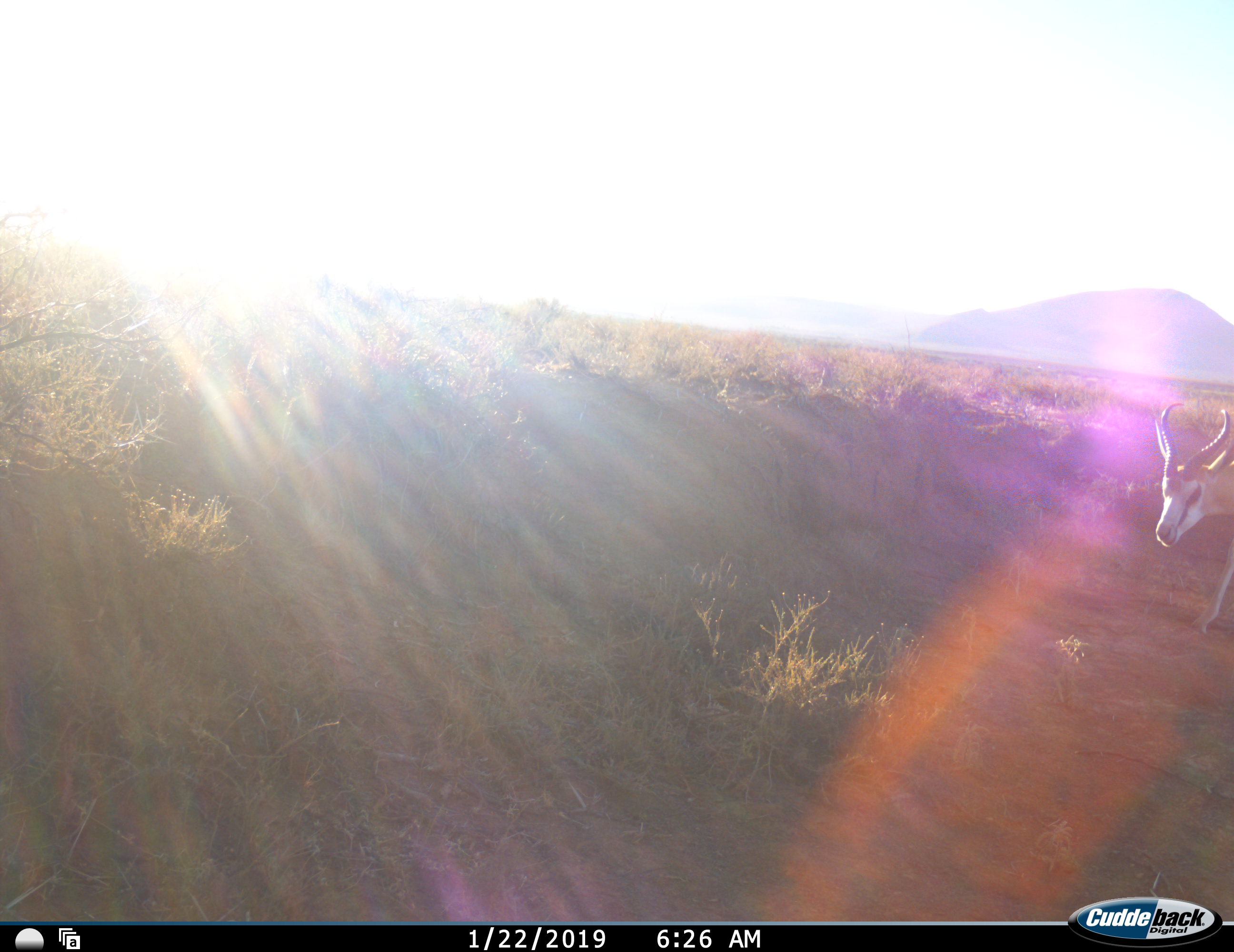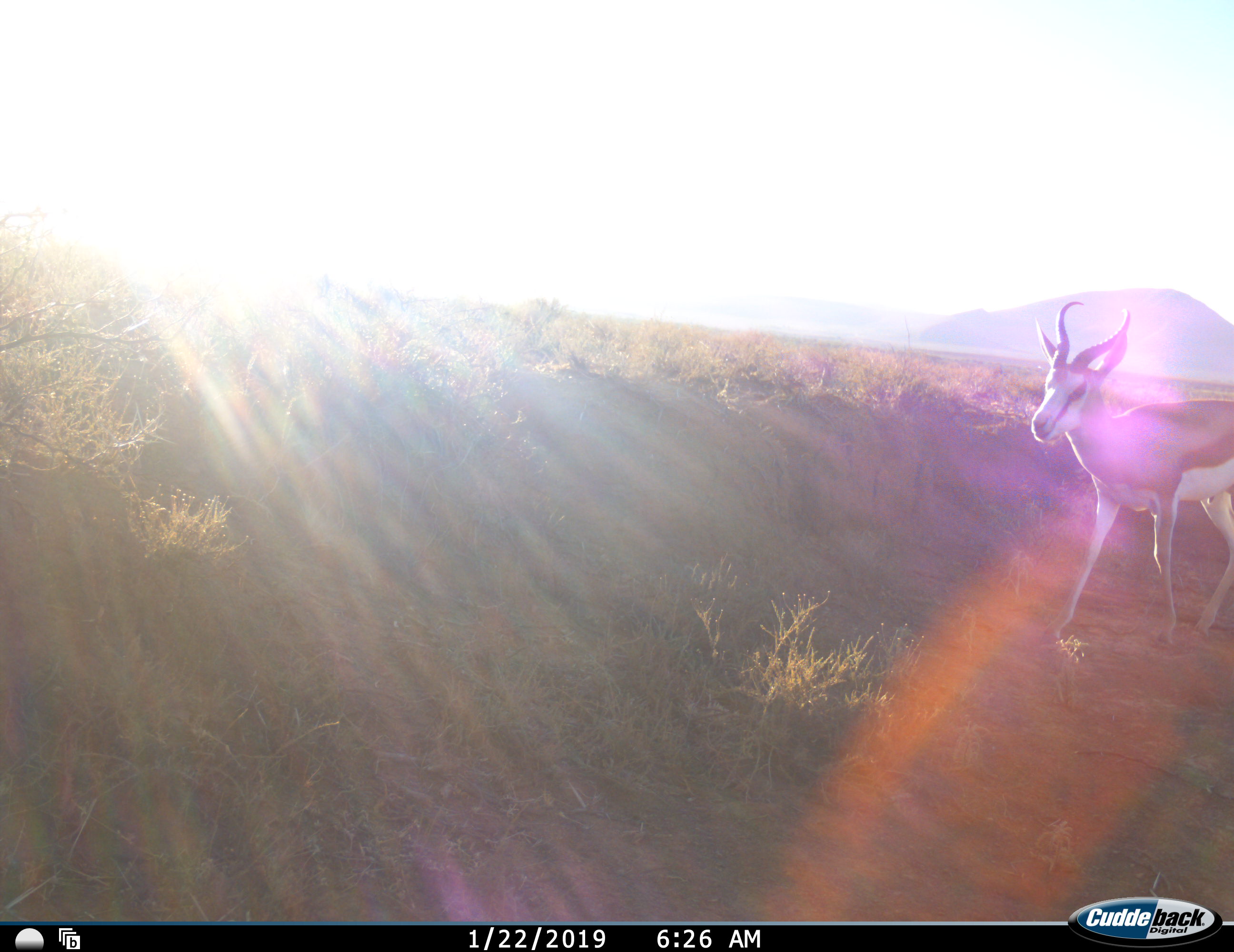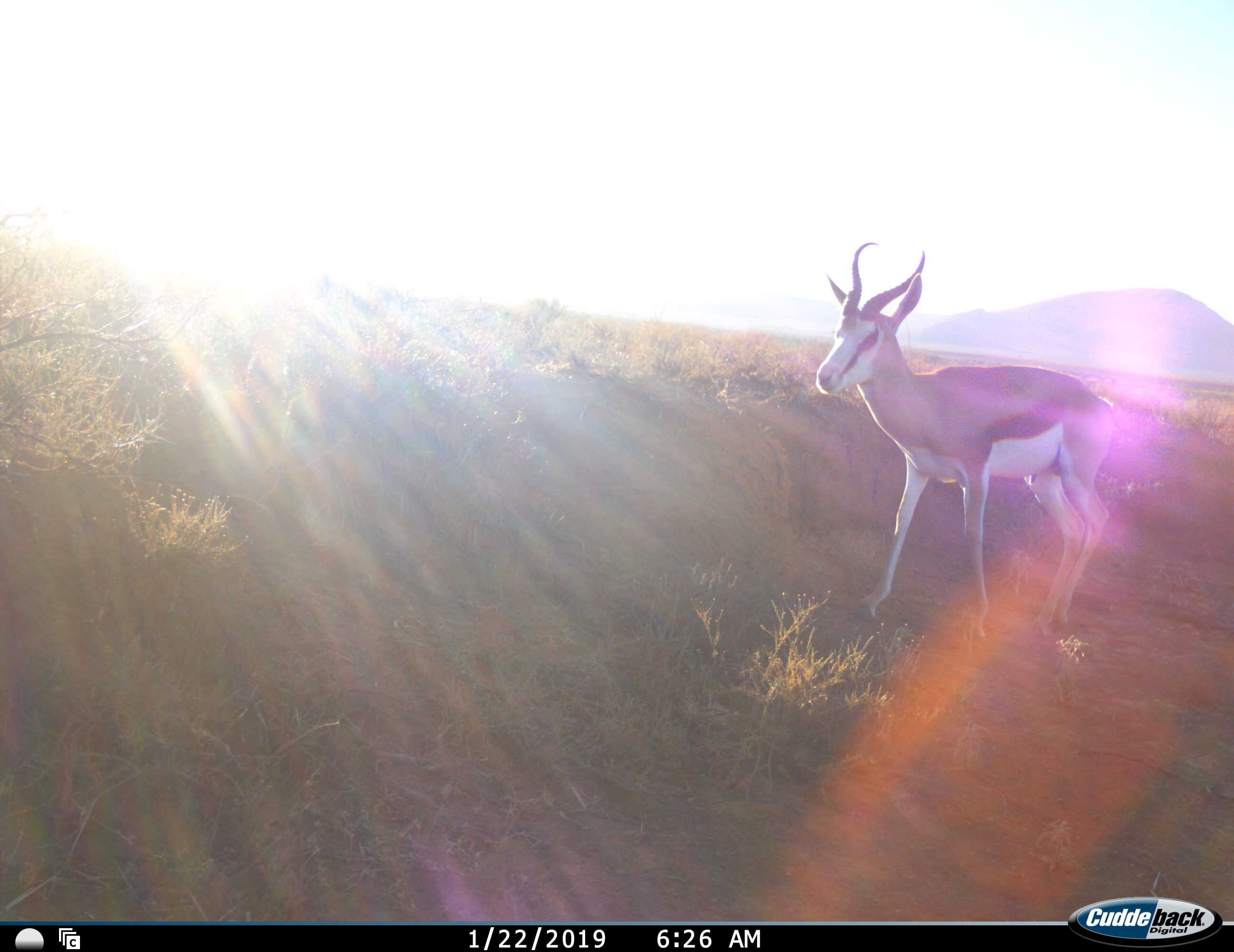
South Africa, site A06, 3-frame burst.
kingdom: Animalia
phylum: Chordata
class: Mammalia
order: Artiodactyla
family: Bovidae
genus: Antidorcas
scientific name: Antidorcas marsupialis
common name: springbok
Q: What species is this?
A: Springbok (Antidorcas marsupialis).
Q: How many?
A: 1.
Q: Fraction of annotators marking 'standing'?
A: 22%.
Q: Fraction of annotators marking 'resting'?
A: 0%.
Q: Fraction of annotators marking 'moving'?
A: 78%.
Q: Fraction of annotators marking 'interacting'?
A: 0%.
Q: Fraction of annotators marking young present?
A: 0%.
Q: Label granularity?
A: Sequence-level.